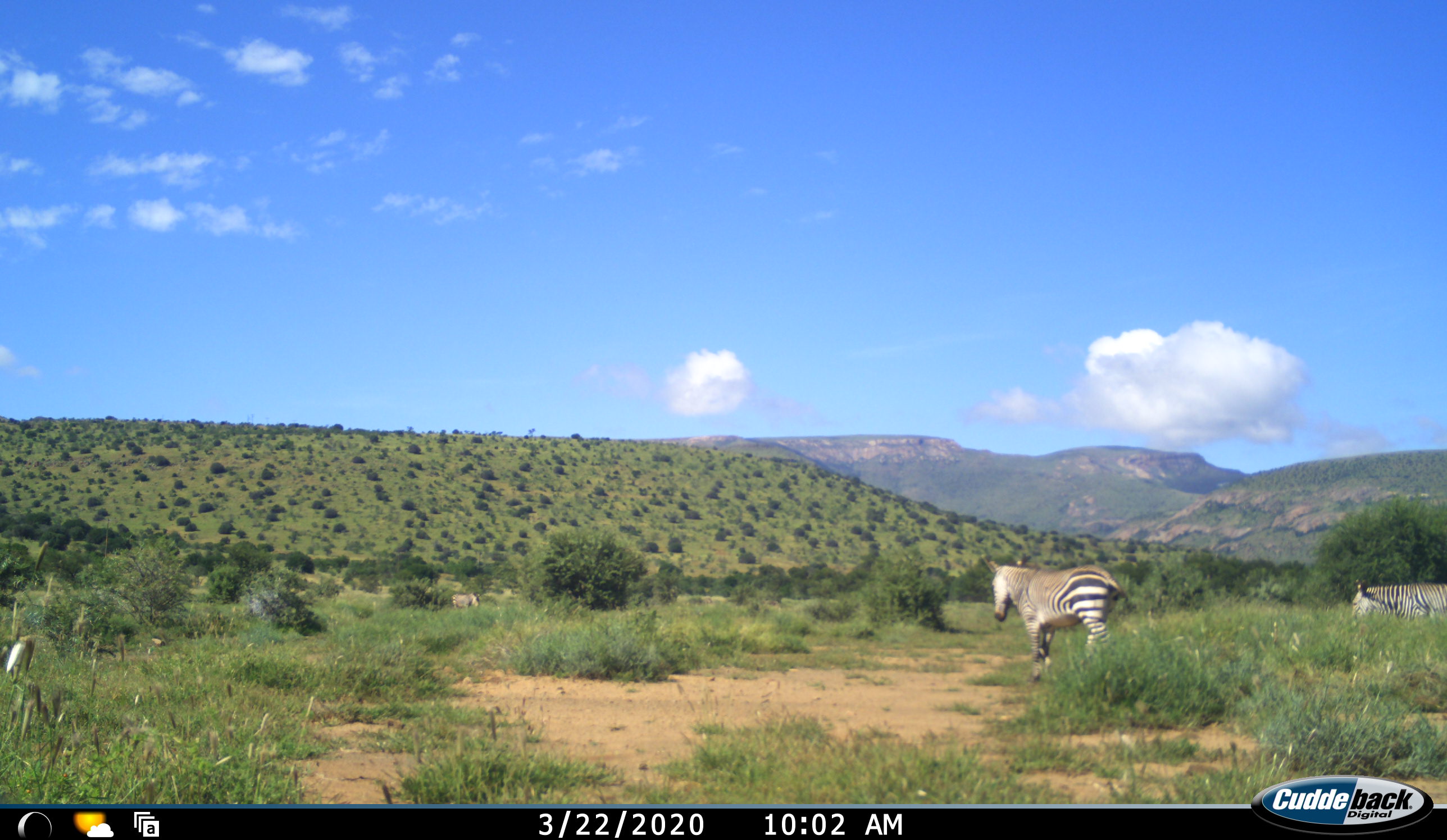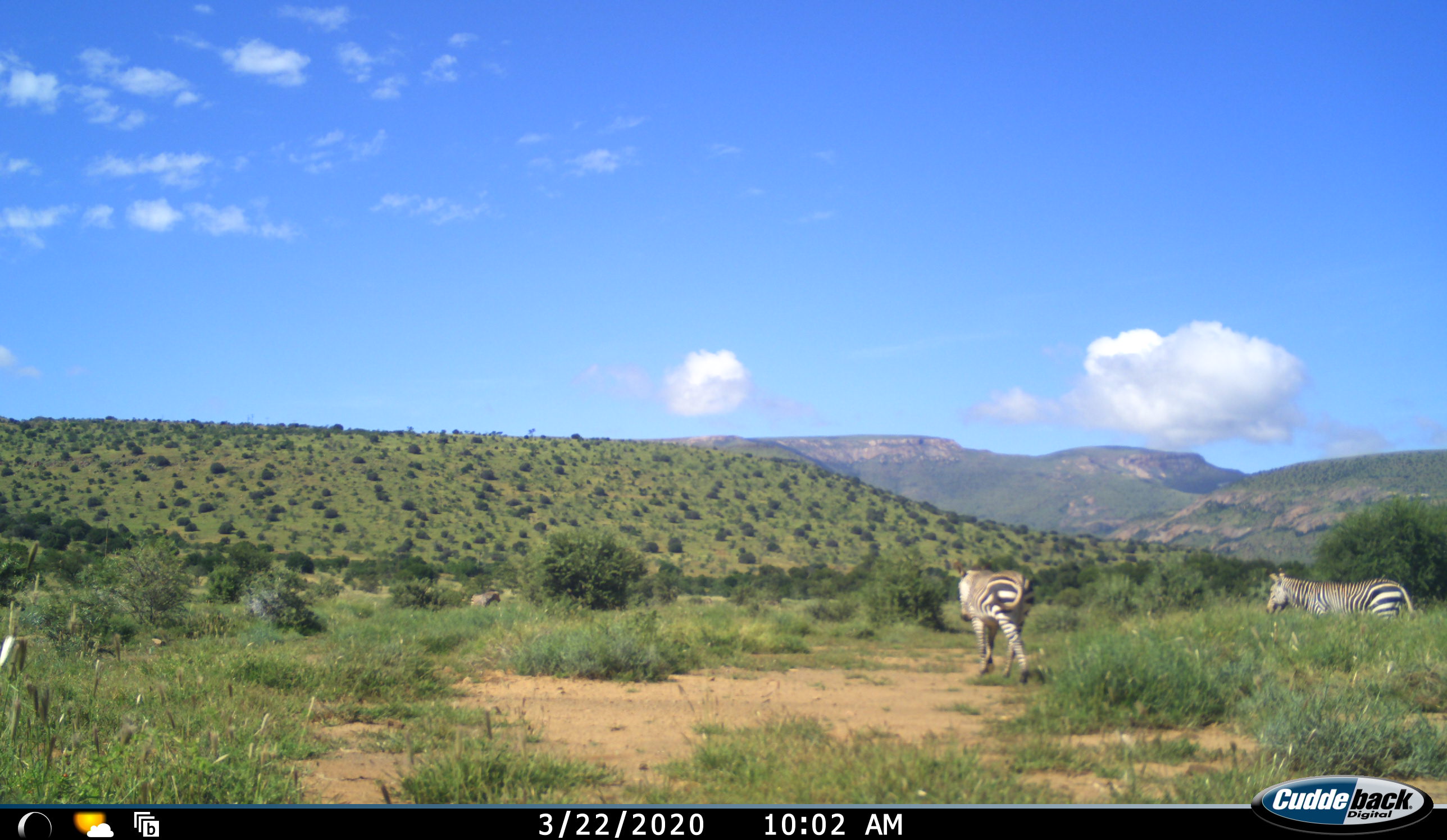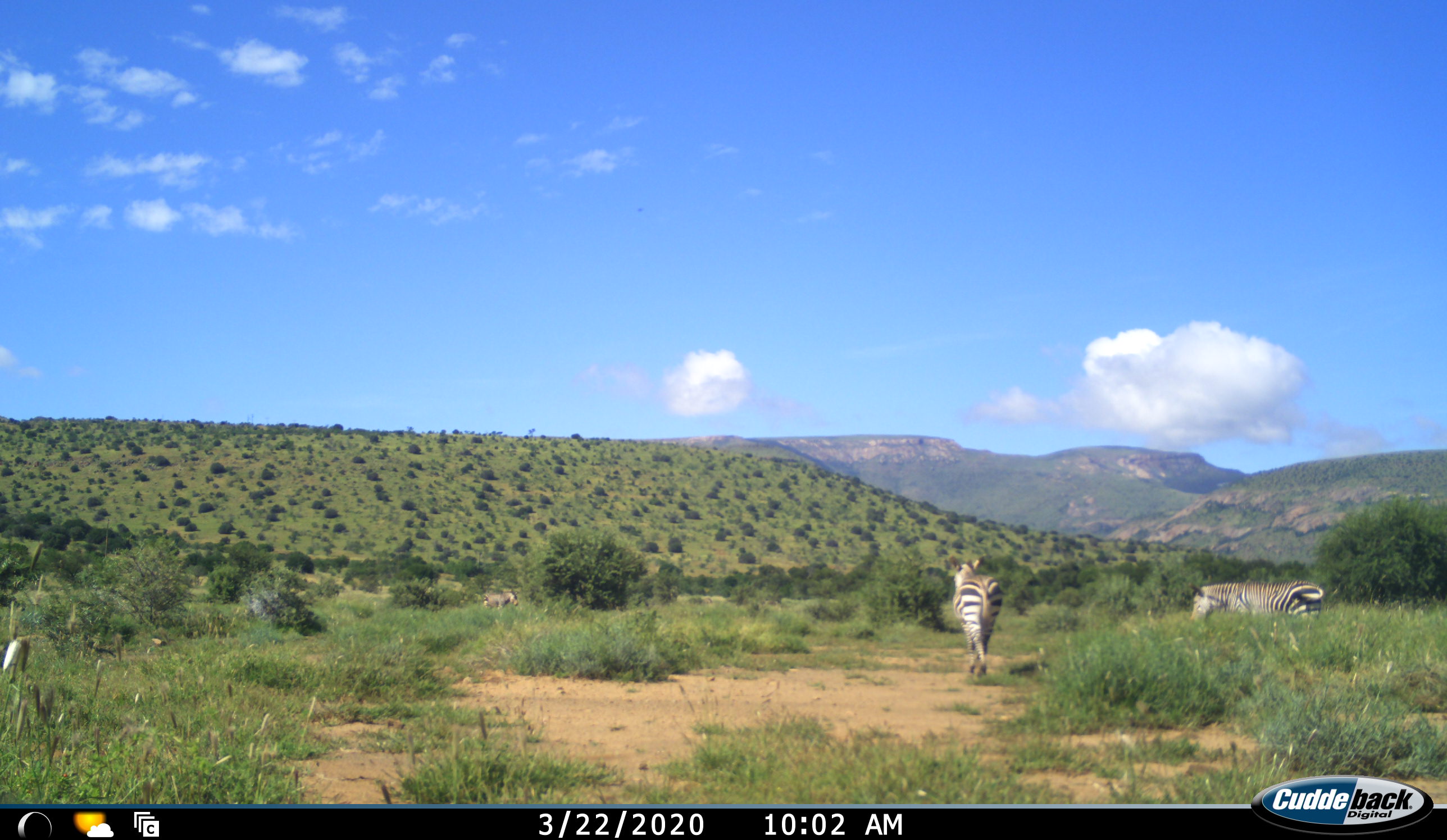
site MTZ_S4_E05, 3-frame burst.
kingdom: Animalia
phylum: Chordata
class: Mammalia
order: Perissodactyla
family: Equidae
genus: Equus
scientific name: Equus zebra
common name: mountain zebra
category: zebramountain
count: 3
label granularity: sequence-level